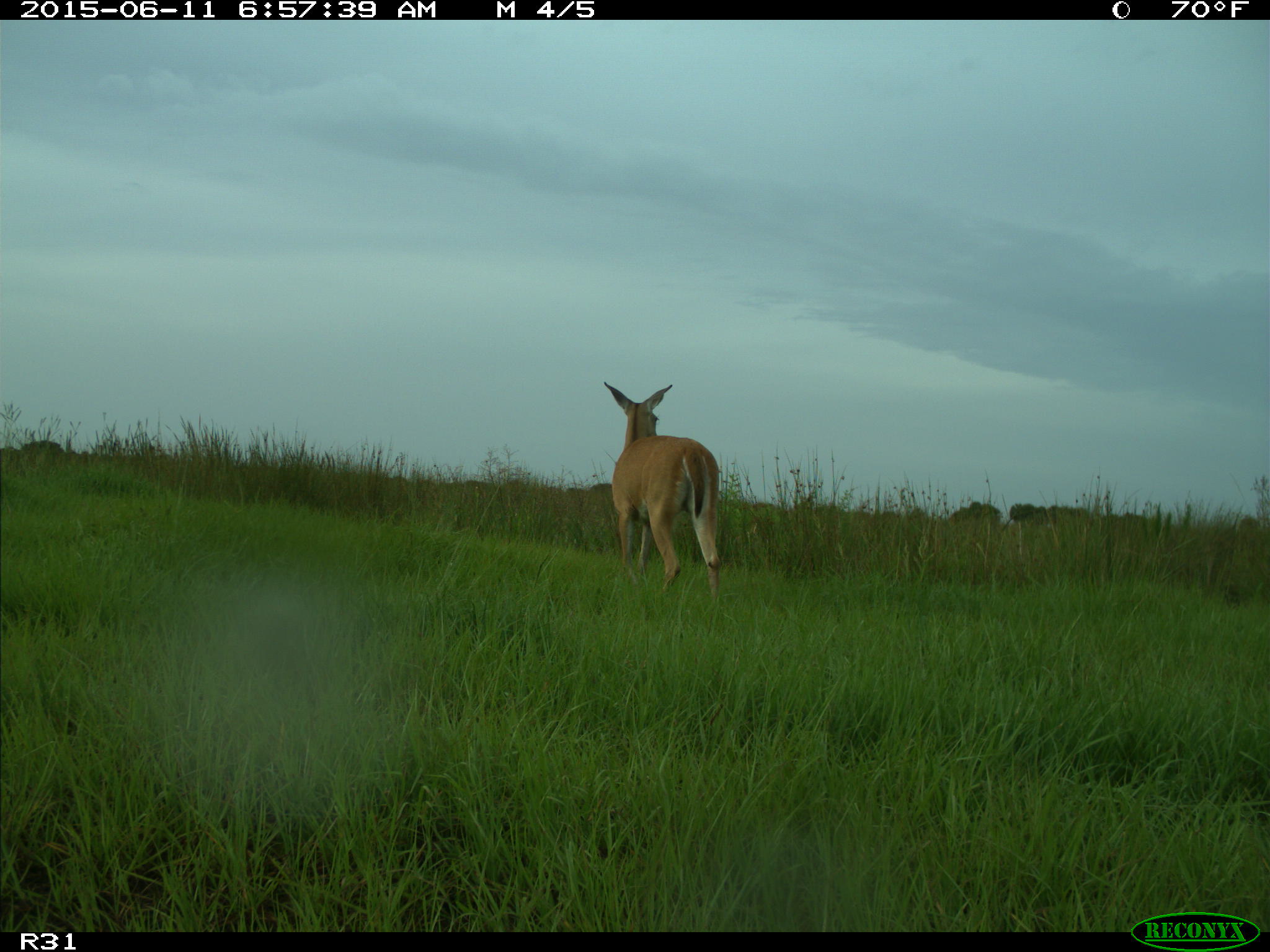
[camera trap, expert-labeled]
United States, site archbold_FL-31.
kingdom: Animalia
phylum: Chordata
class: Mammalia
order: Artiodactyla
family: Cervidae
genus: Odocoileus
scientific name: Odocoileus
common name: deer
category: unidentified deer